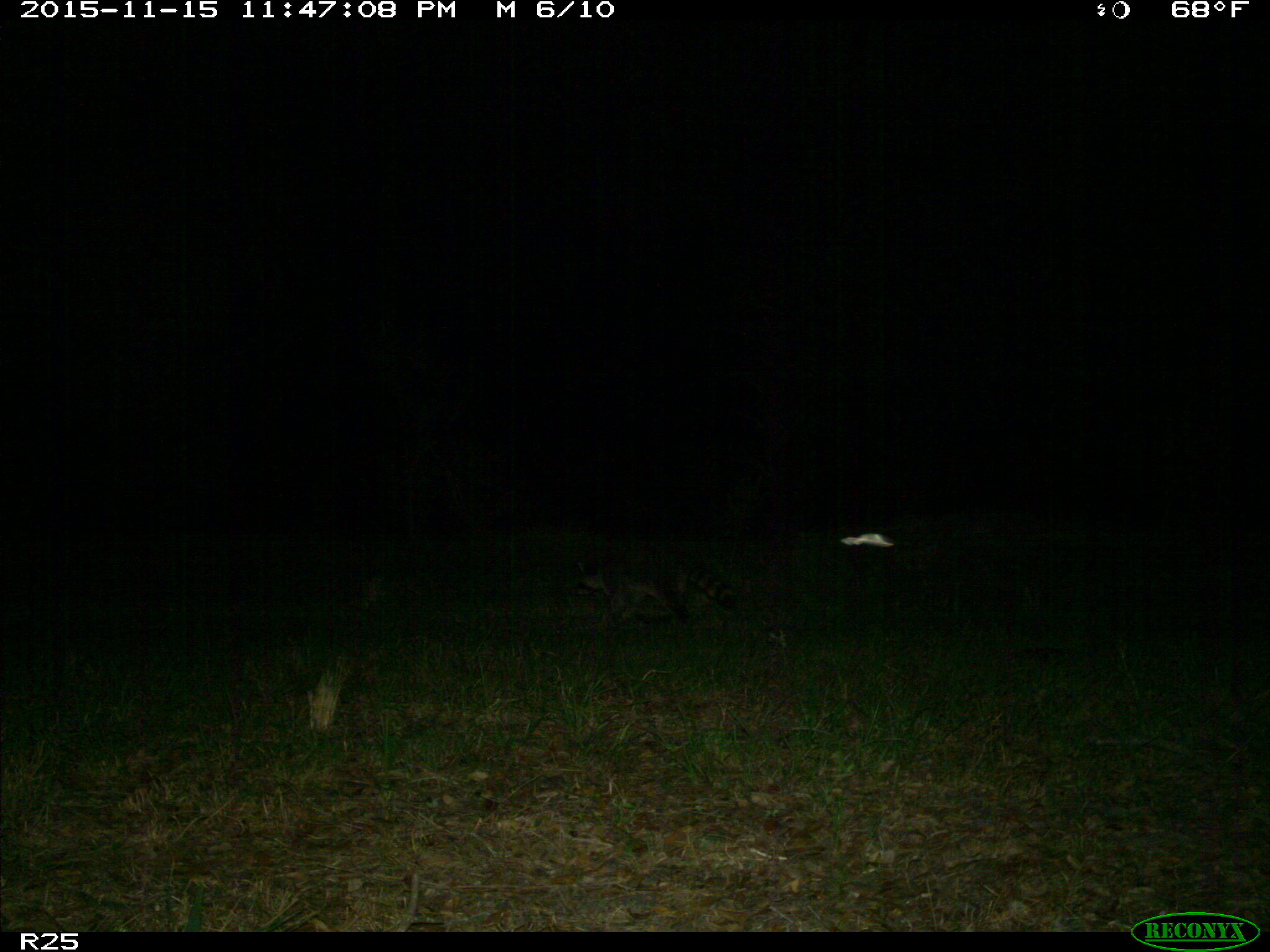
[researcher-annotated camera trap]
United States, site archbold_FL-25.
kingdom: Animalia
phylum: Chordata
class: Mammalia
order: Carnivora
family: Procyonidae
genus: Procyon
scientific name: Procyon lotor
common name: common raccoon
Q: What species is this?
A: Procyon lotor (common raccoon).